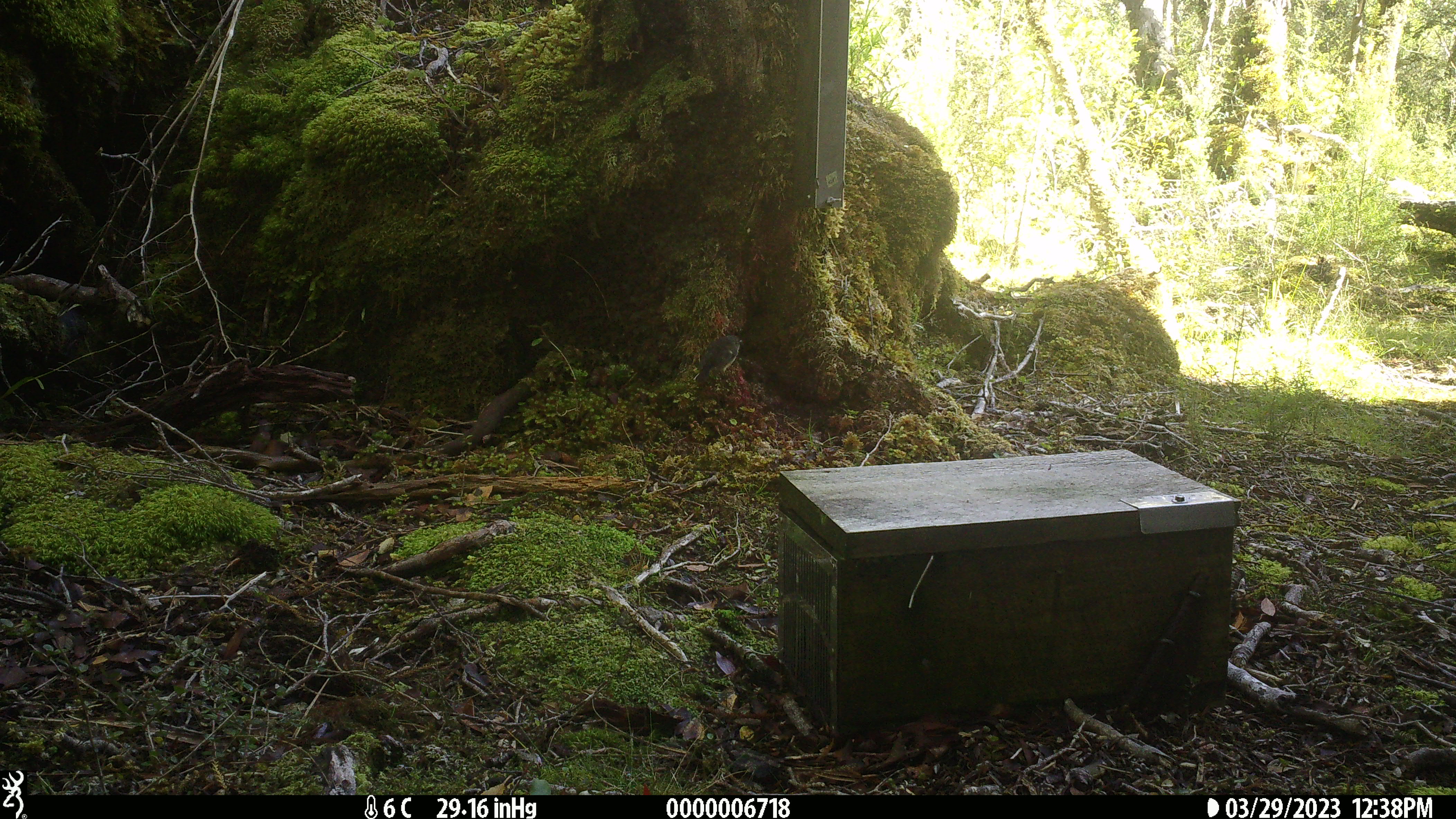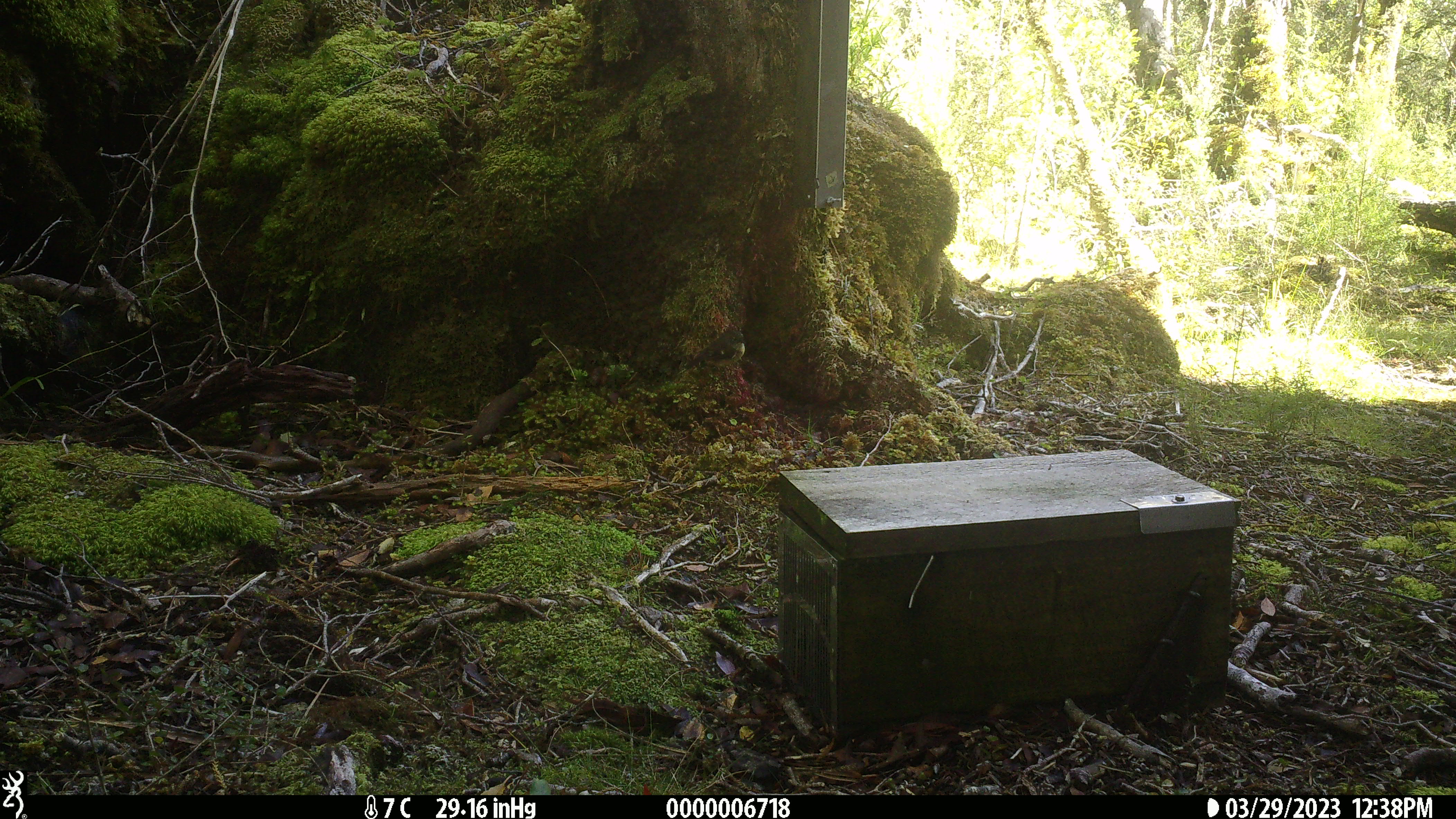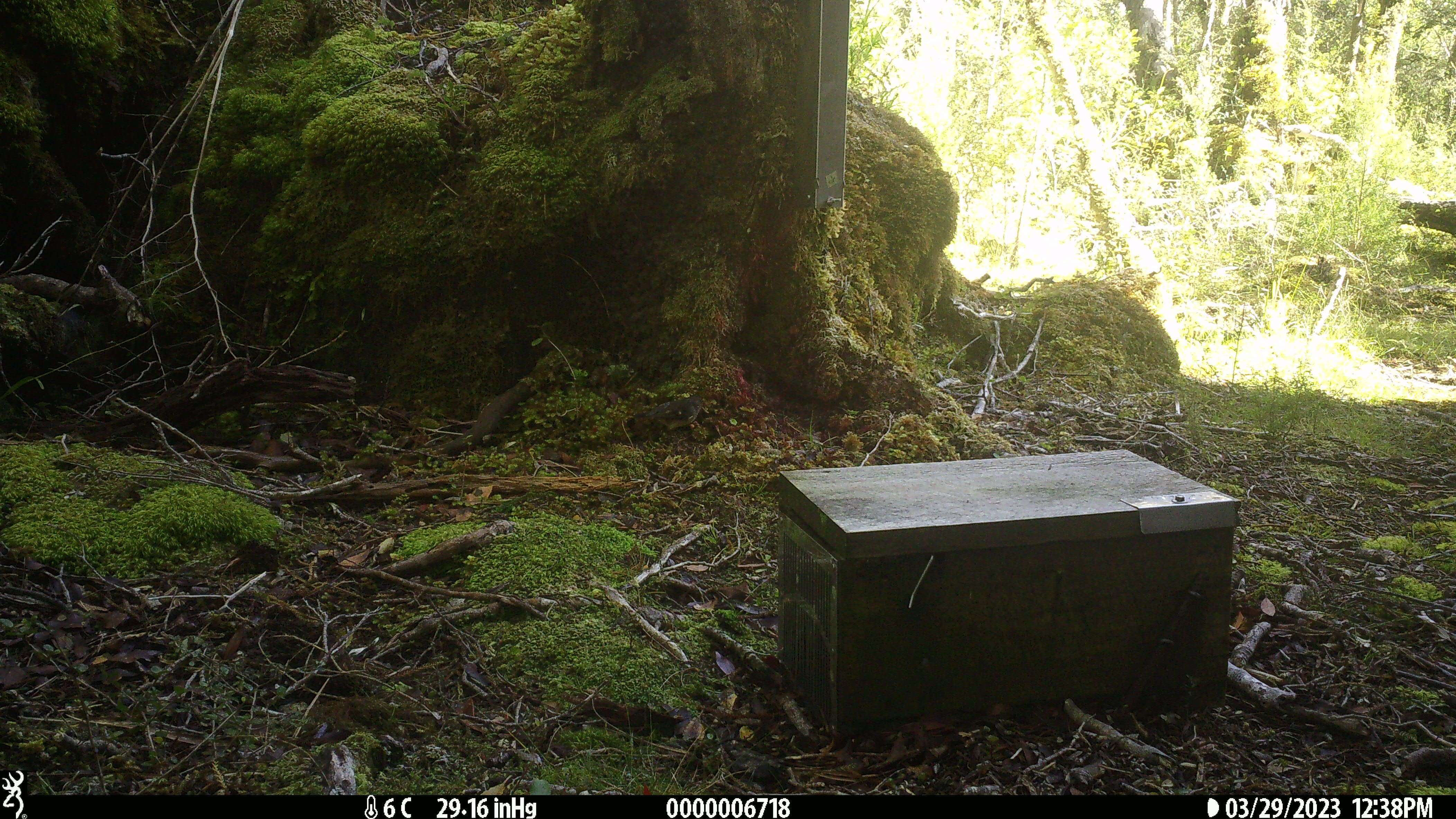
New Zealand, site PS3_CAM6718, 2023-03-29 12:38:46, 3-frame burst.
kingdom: Animalia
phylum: Chordata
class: Aves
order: Passeriformes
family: Petroicidae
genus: Petroica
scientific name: Petroica macrocephala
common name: tomtit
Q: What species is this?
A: Tomtit (Petroica macrocephala).